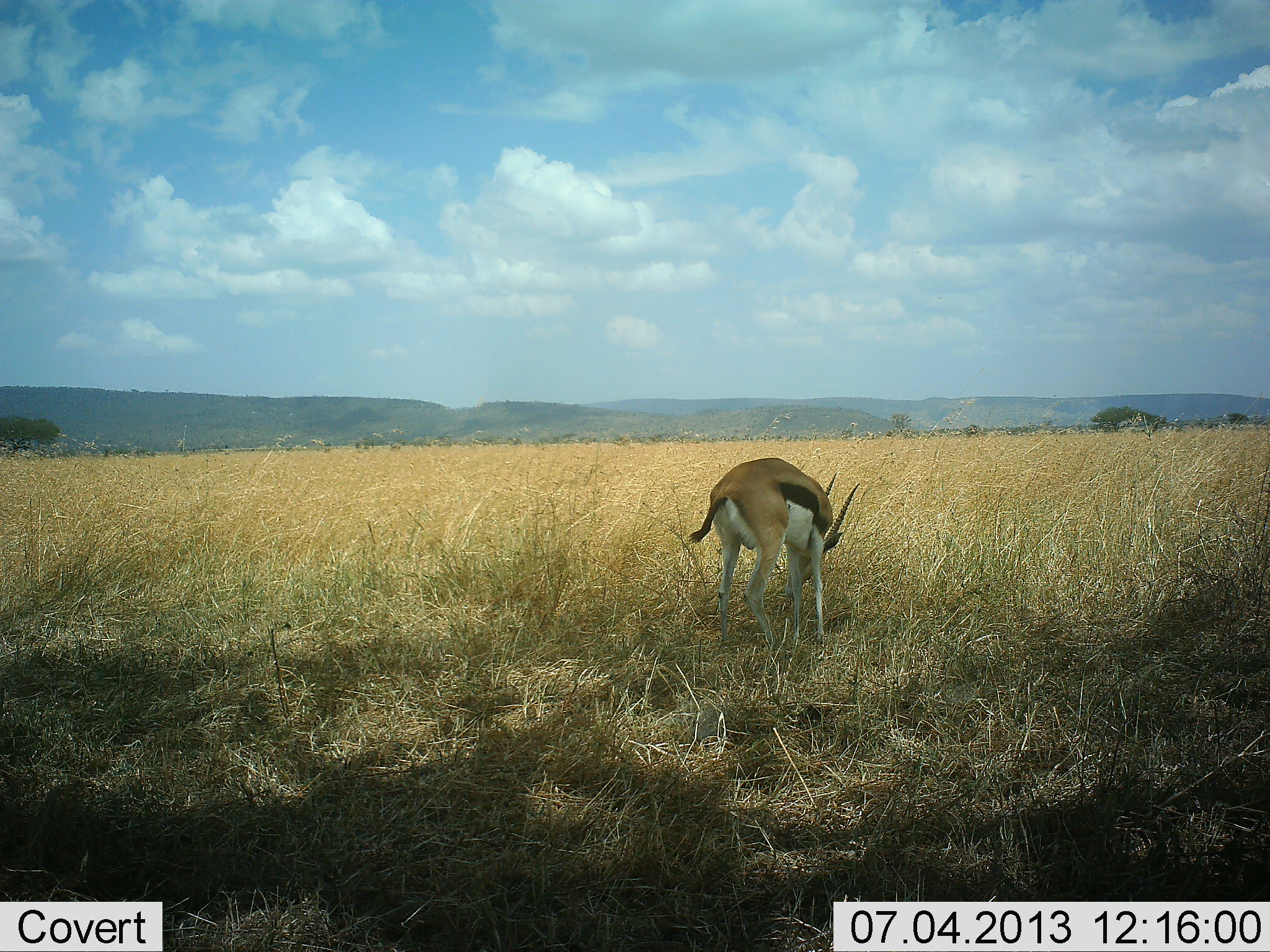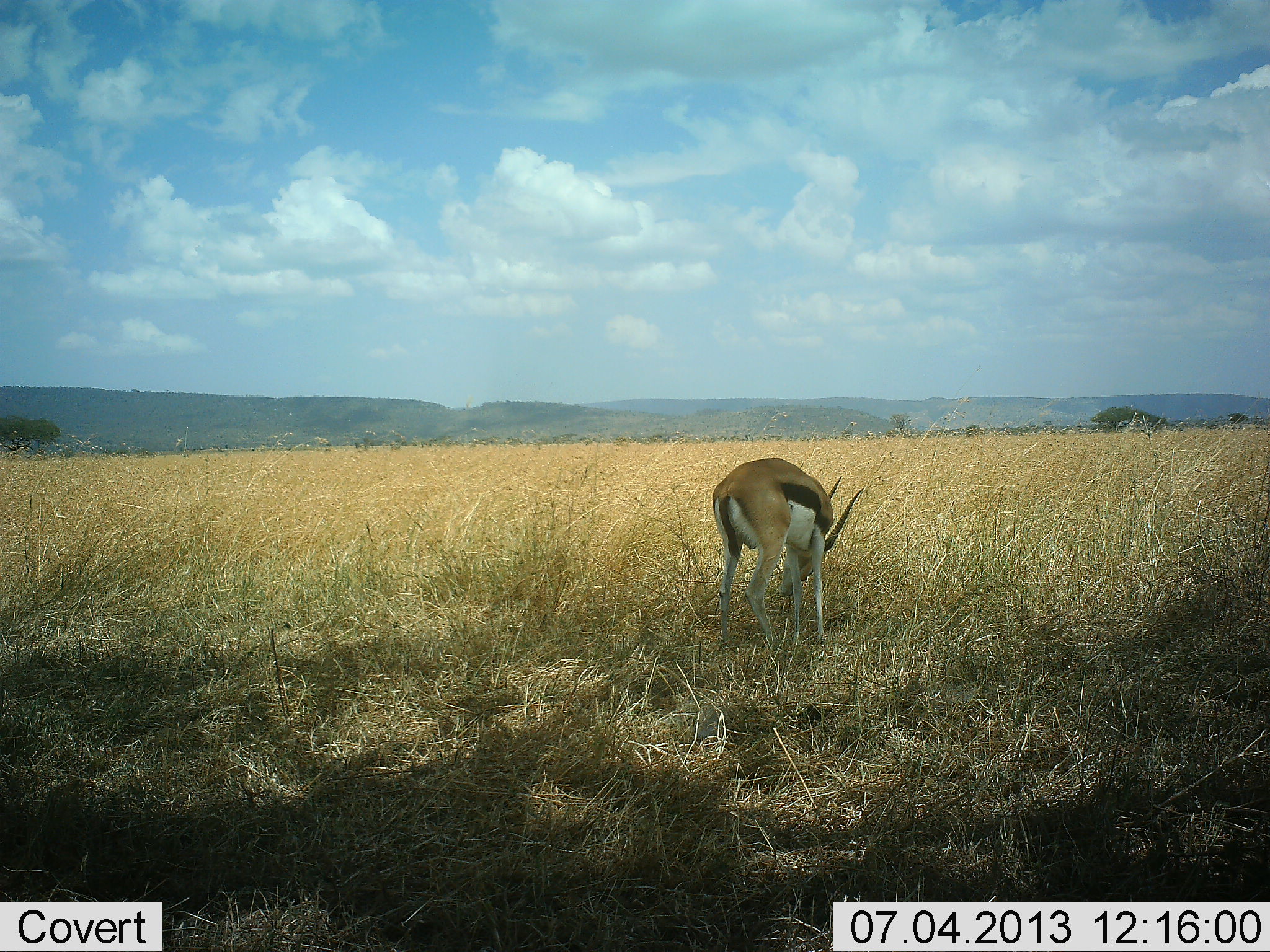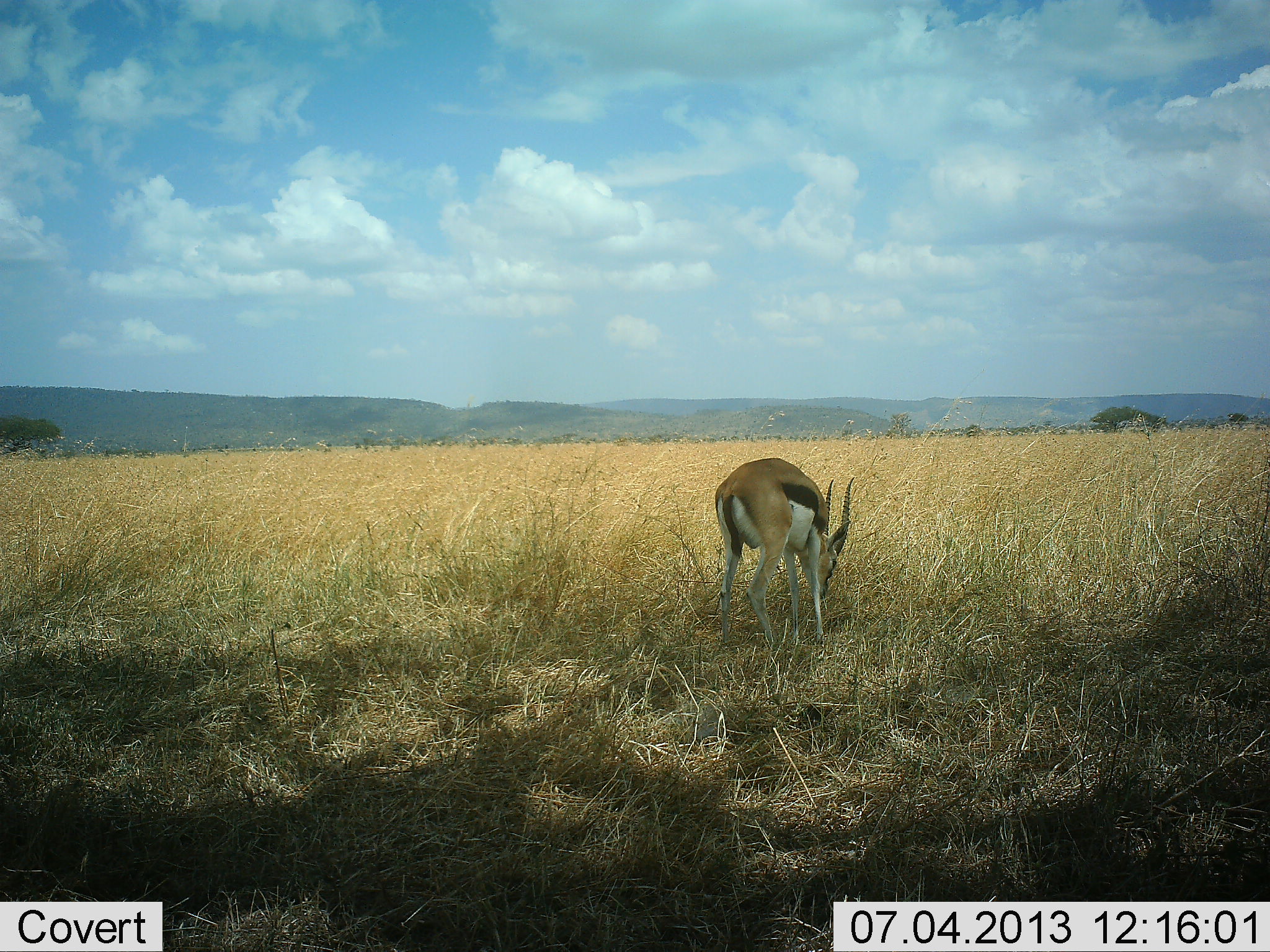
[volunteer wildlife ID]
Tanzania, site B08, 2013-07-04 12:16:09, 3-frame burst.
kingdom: Animalia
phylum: Chordata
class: Mammalia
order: Artiodactyla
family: Bovidae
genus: Eudorcas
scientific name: Eudorcas thomsonii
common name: thomson's gazelle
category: gazellethomsons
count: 1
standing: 24%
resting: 0%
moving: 0%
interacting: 0%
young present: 0%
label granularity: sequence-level